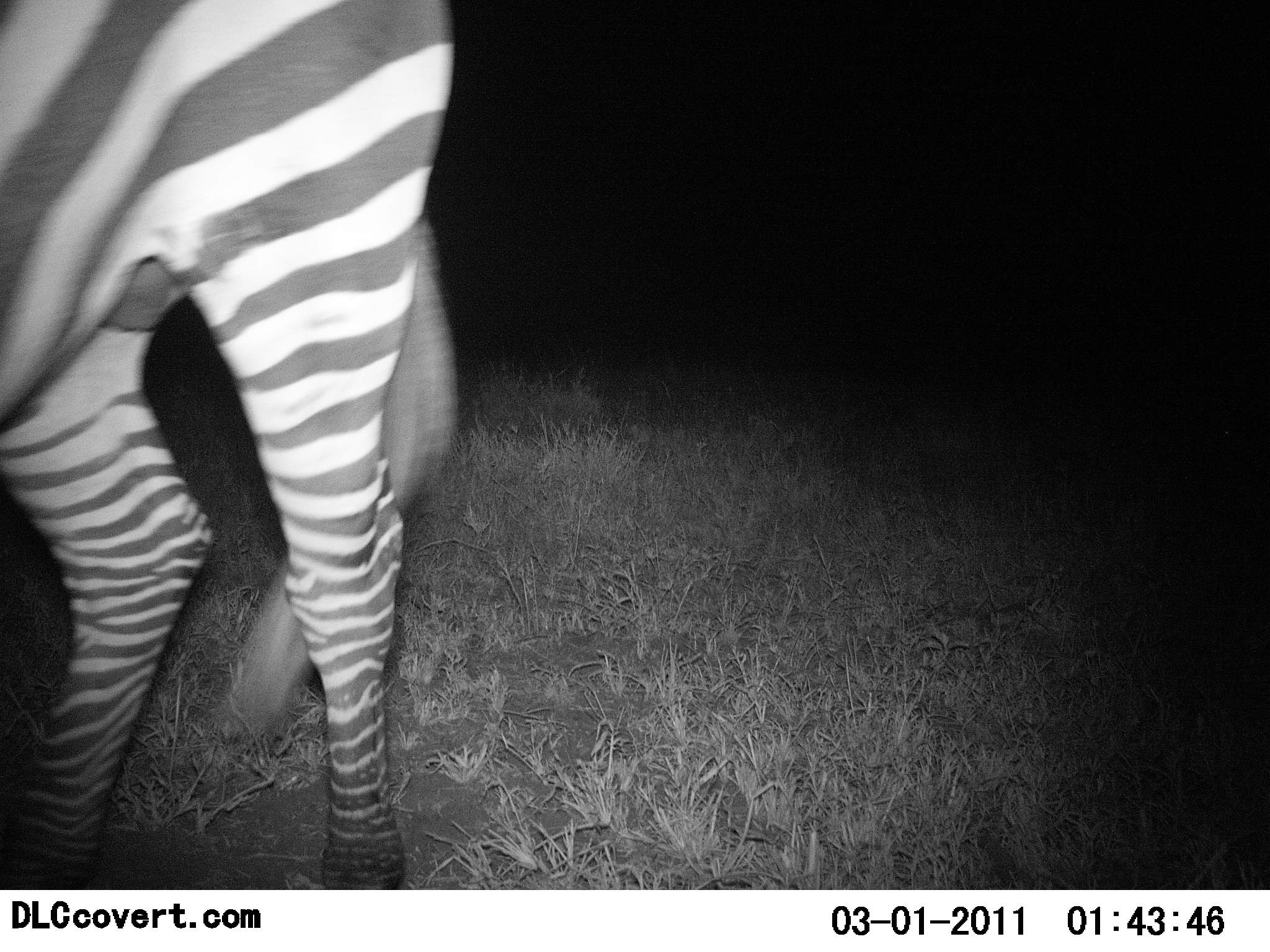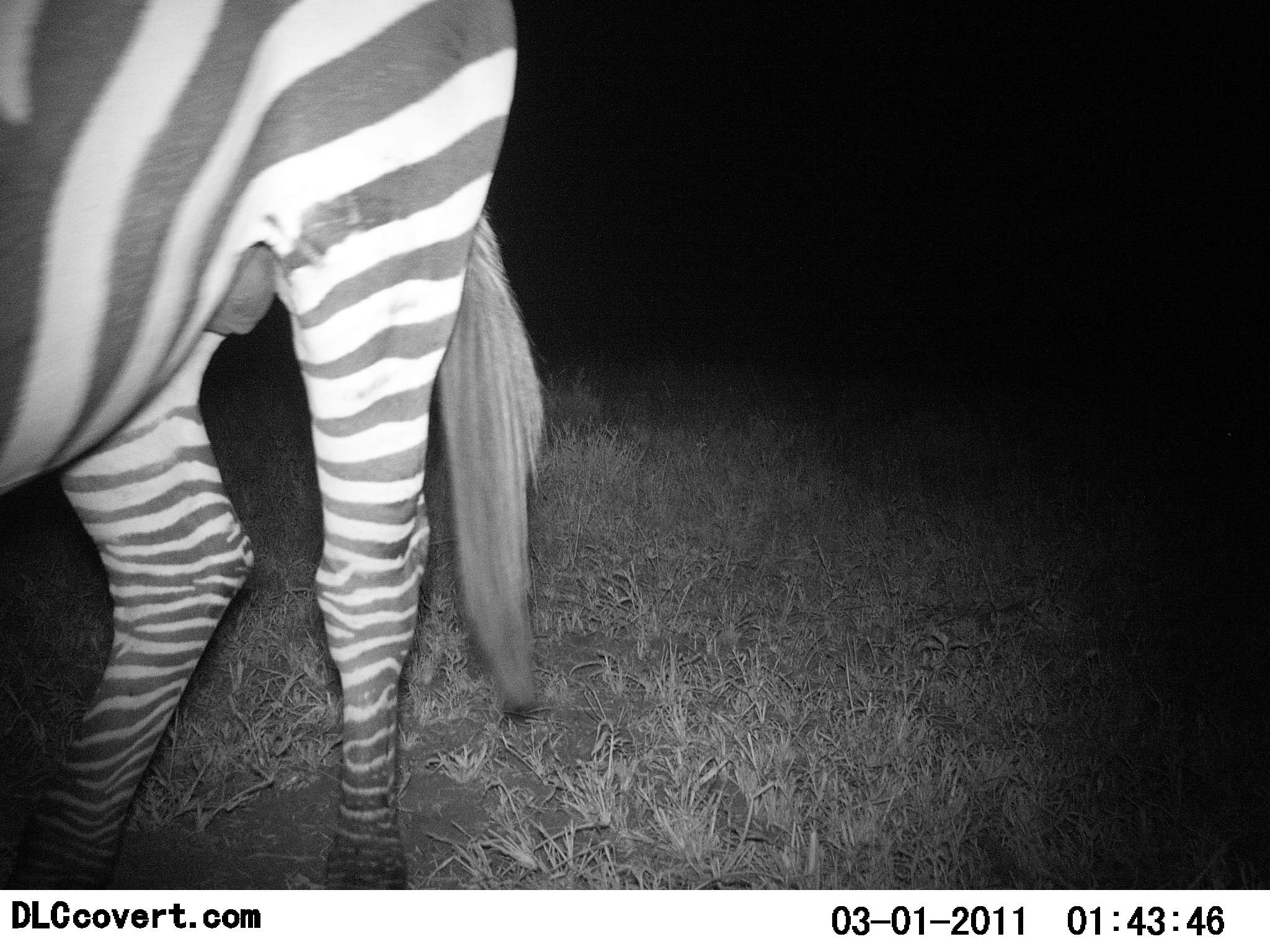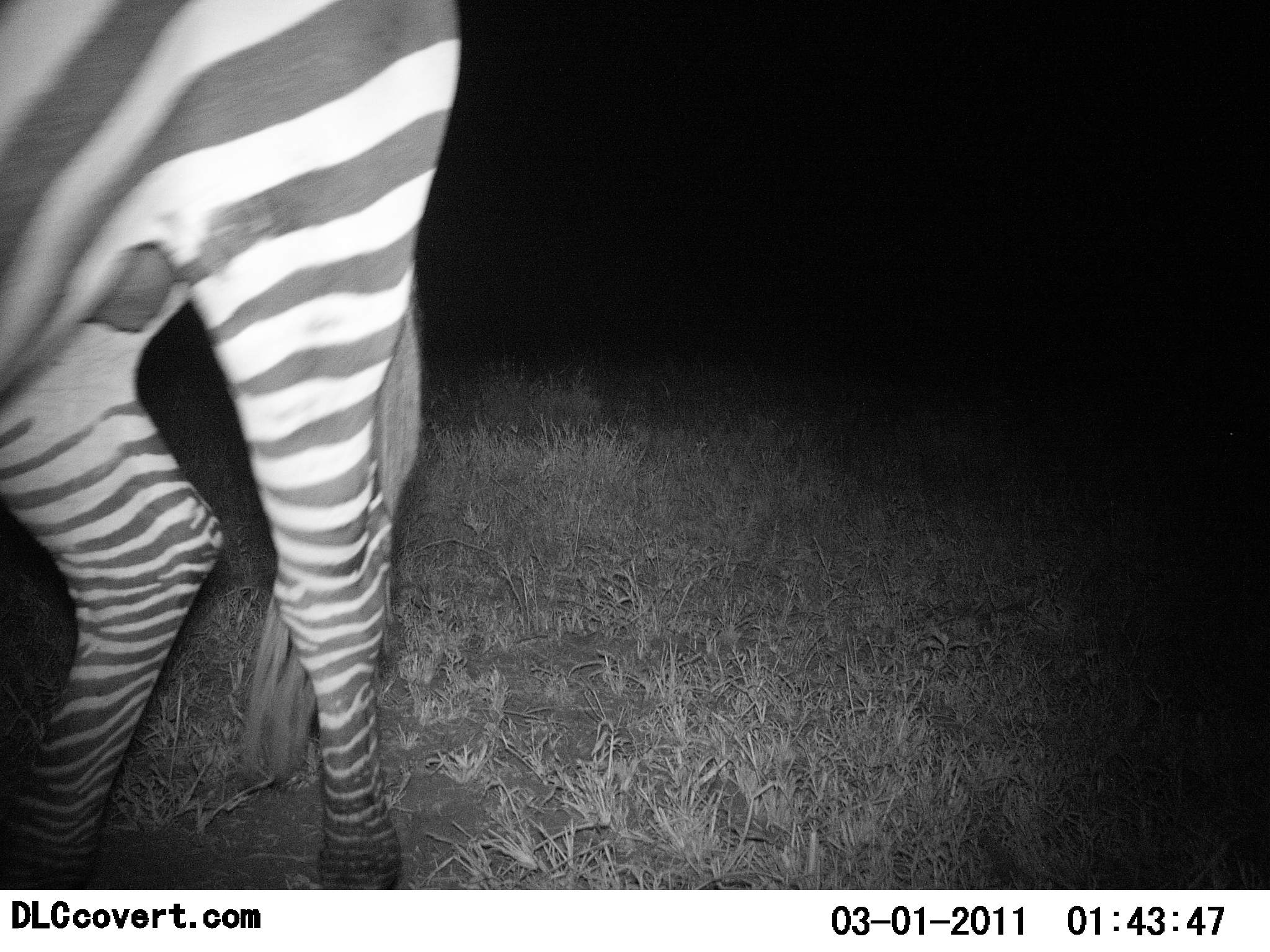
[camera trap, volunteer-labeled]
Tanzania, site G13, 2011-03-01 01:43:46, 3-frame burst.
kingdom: Animalia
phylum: Chordata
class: Mammalia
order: Perissodactyla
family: Equidae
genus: Equus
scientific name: Equus quagga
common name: plains zebra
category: zebra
Zebra (plains zebra) (Equus quagga), count 1. Behavior (volunteer vote fractions): standing 36%, resting 0%, moving 55%, interacting 0%. Young present (vote fraction): 0%. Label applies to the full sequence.